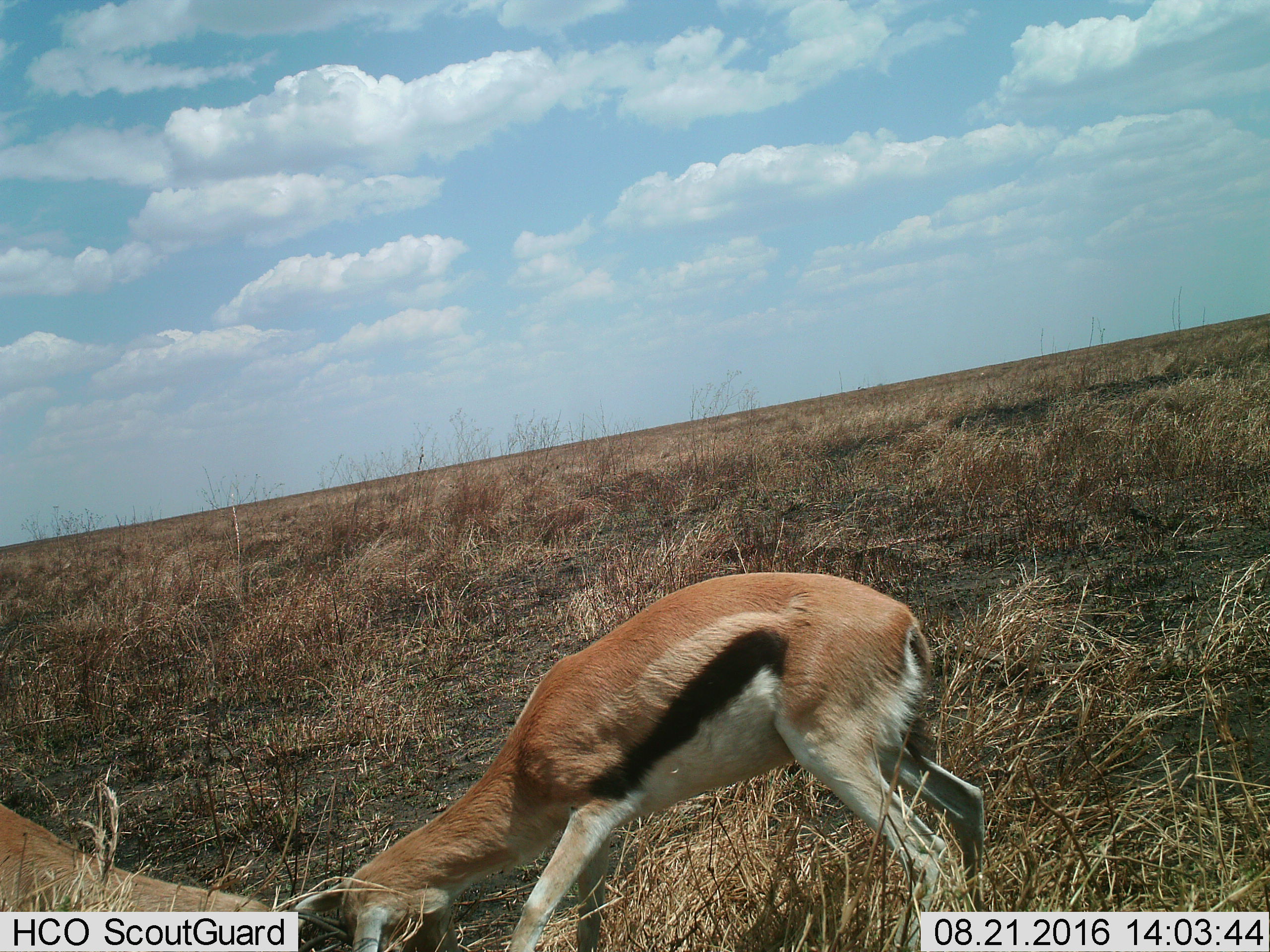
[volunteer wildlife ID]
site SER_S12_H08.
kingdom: Animalia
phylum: Chordata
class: Mammalia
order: Artiodactyla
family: Bovidae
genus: Eudorcas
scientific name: Eudorcas thomsonii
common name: thomson's gazelle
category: gazellethomsons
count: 2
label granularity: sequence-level